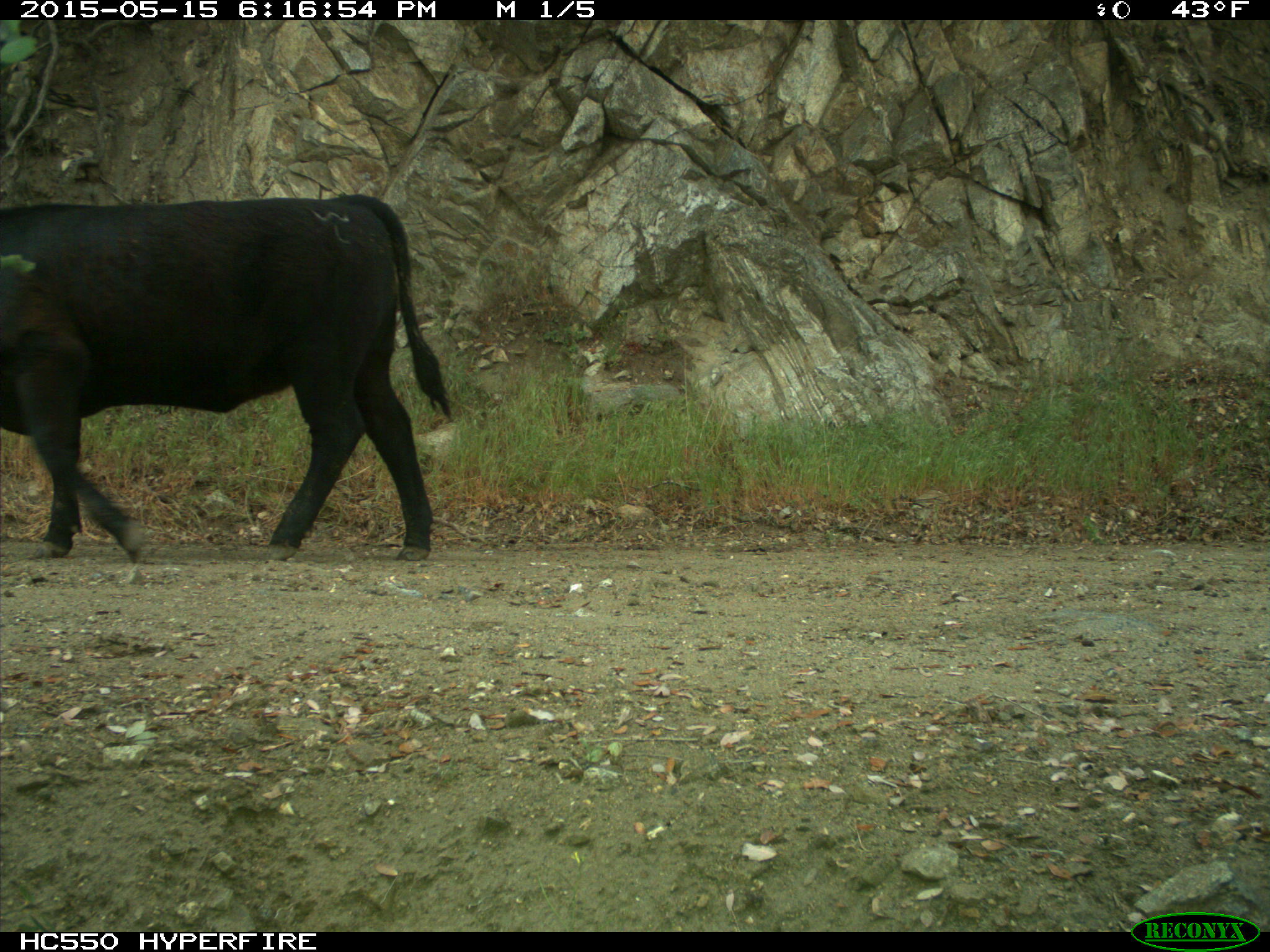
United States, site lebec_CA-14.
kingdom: Animalia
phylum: Chordata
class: Mammalia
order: Artiodactyla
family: Bovidae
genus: Bos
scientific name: Bos taurus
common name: domestic cow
Bos taurus (domestic cow).